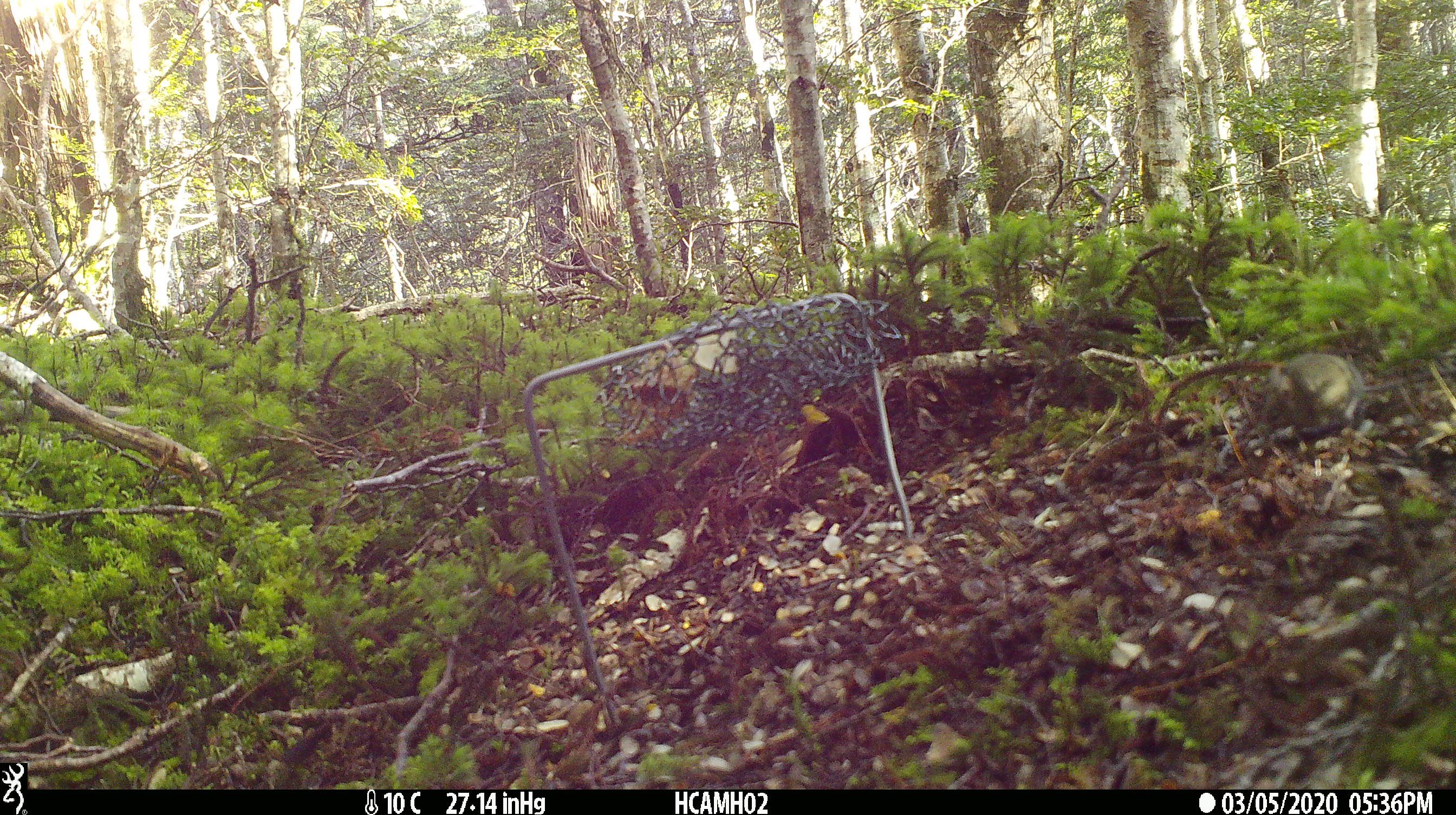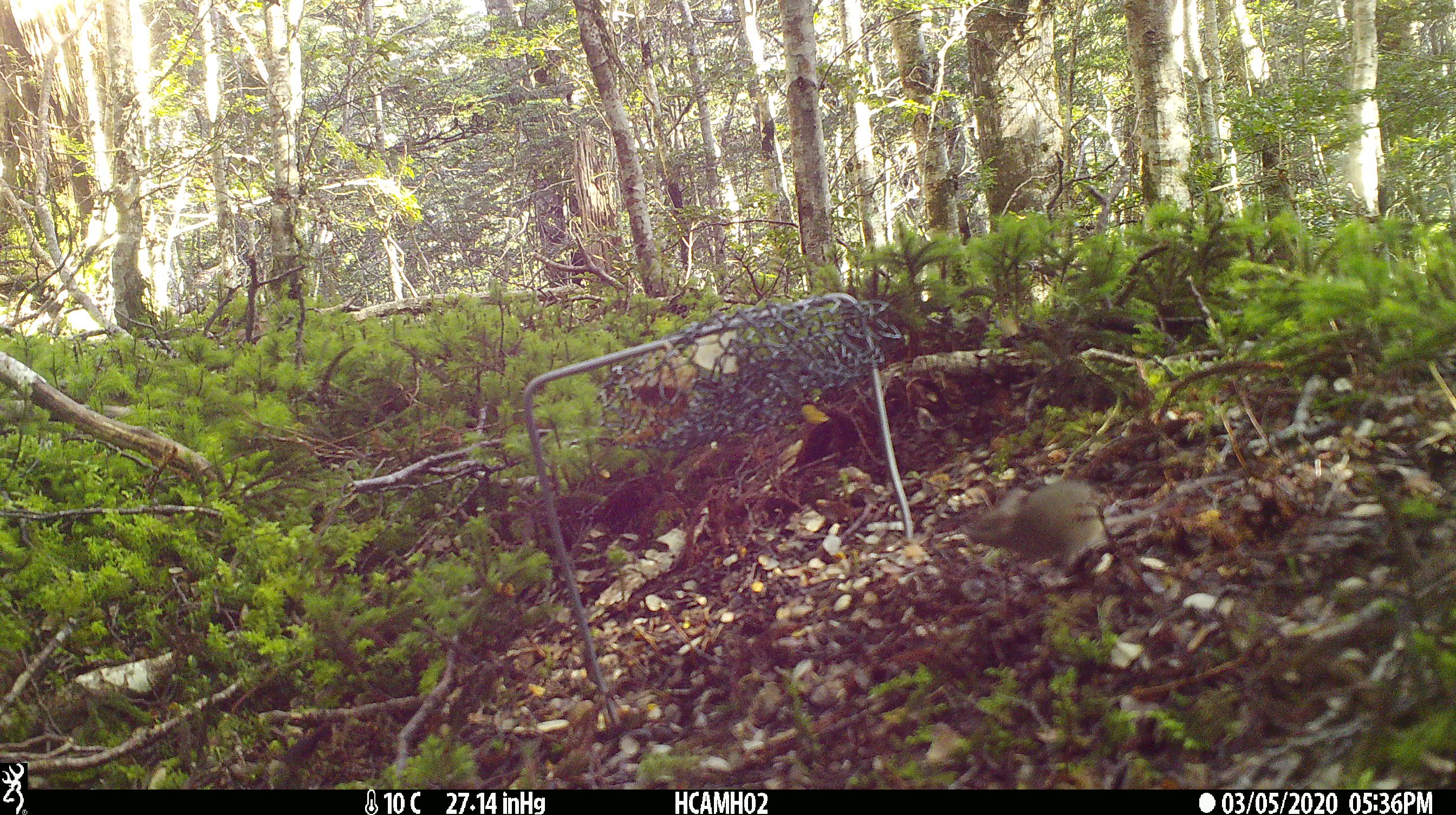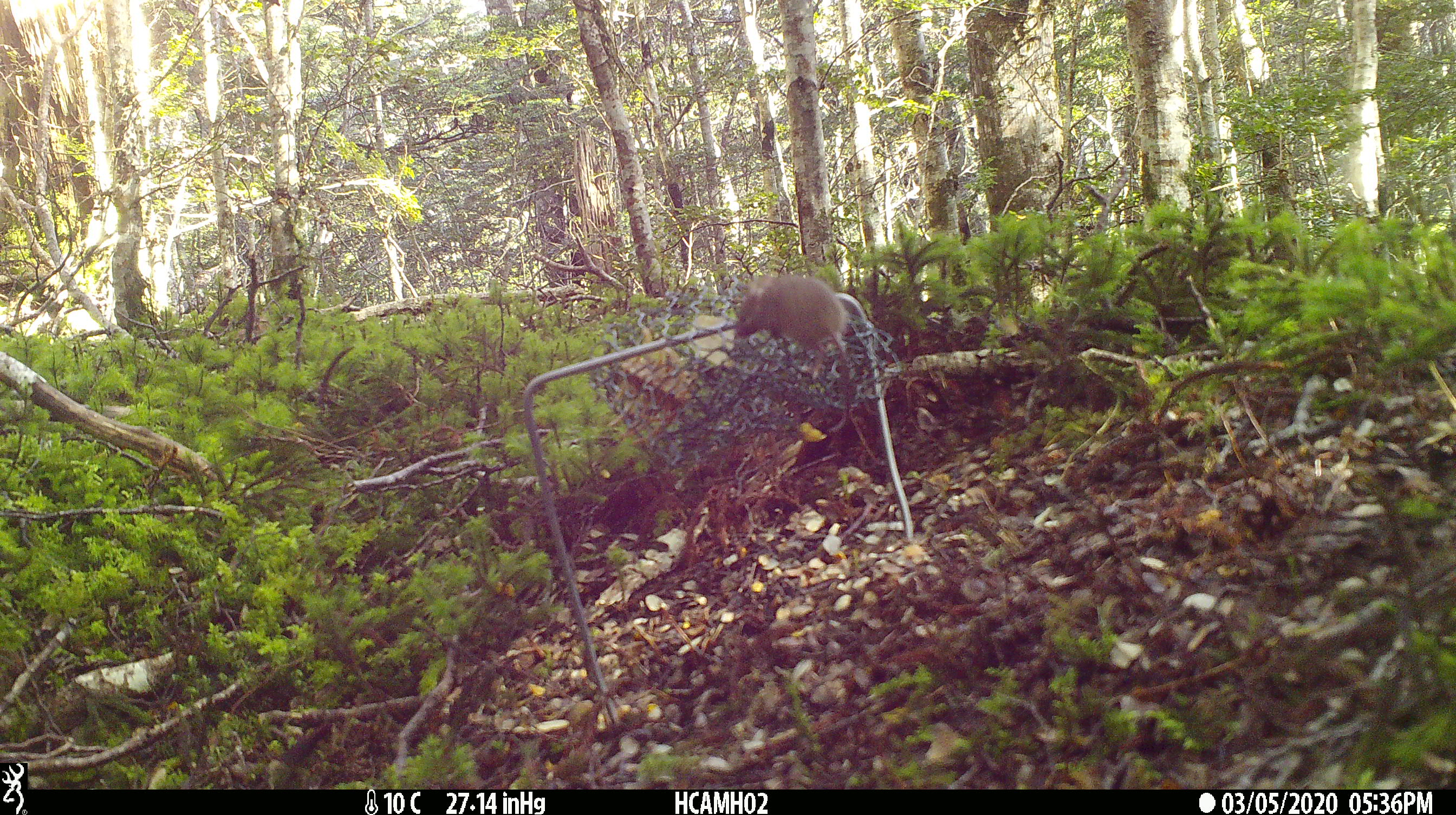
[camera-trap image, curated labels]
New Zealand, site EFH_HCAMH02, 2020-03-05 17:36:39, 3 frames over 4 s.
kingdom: Animalia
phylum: Chordata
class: Mammalia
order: Rodentia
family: Muridae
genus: Mus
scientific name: Mus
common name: mouse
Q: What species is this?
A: Mouse (Mus).